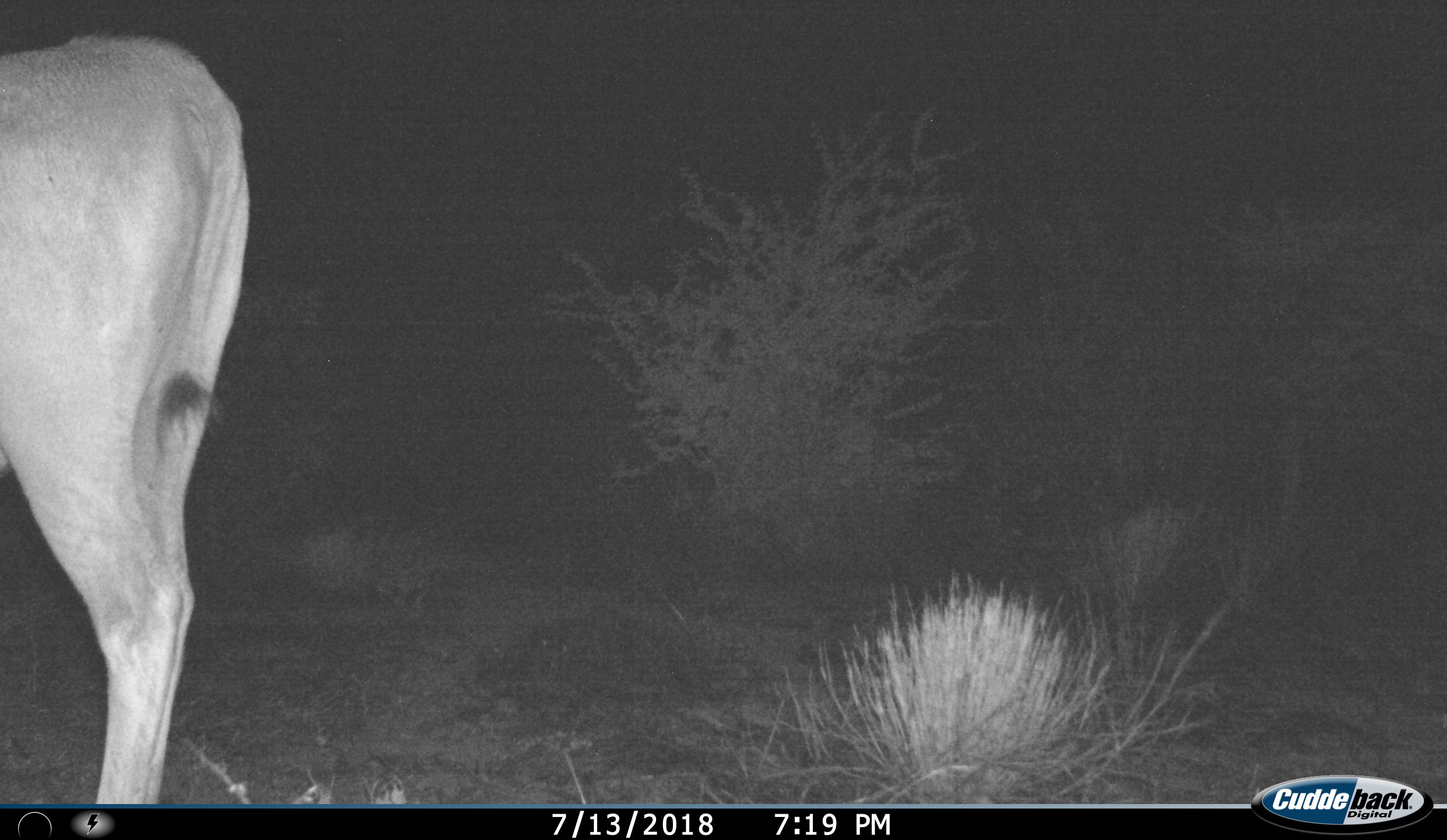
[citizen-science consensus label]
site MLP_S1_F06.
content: unidentified animal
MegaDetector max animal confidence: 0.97